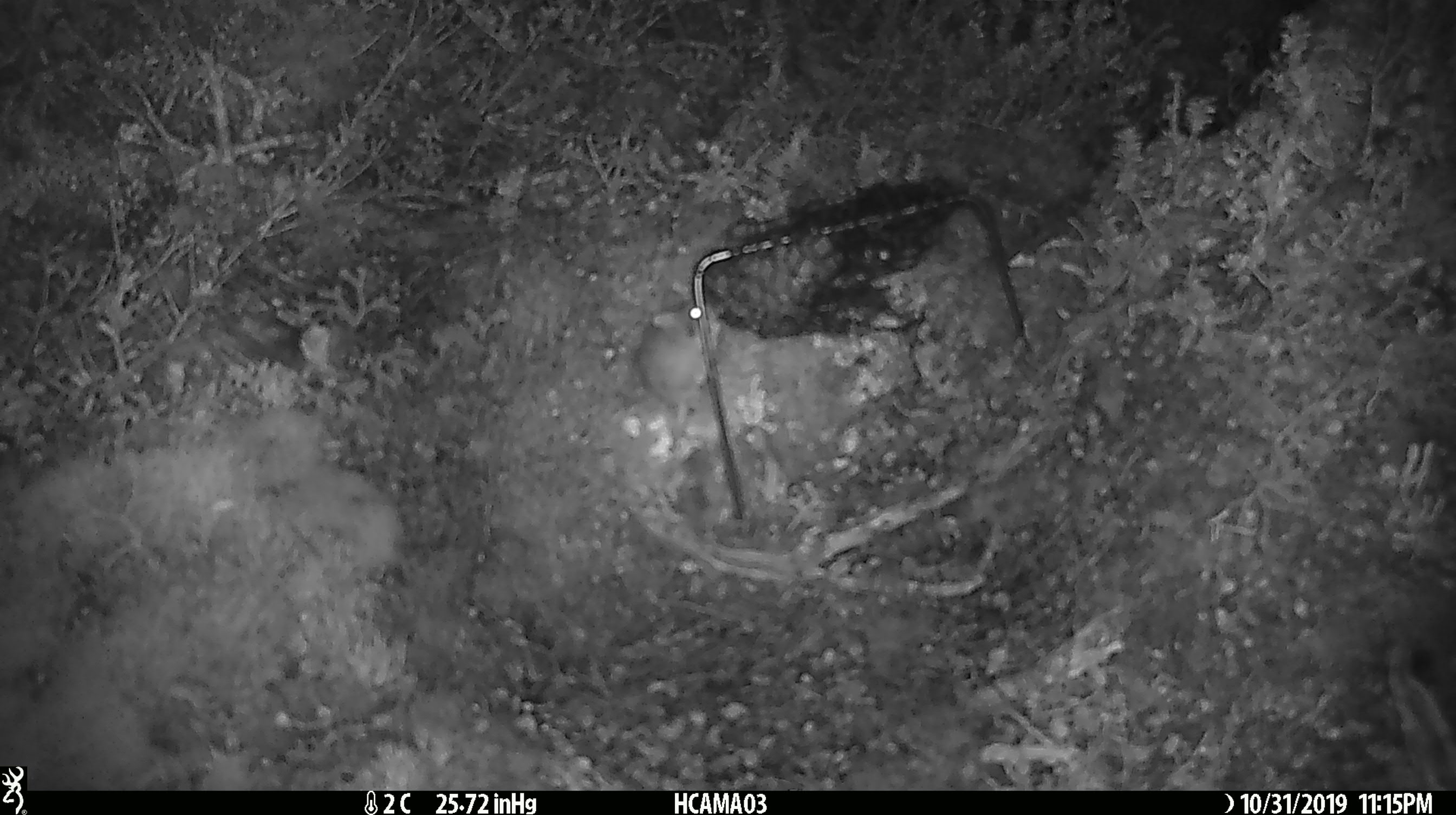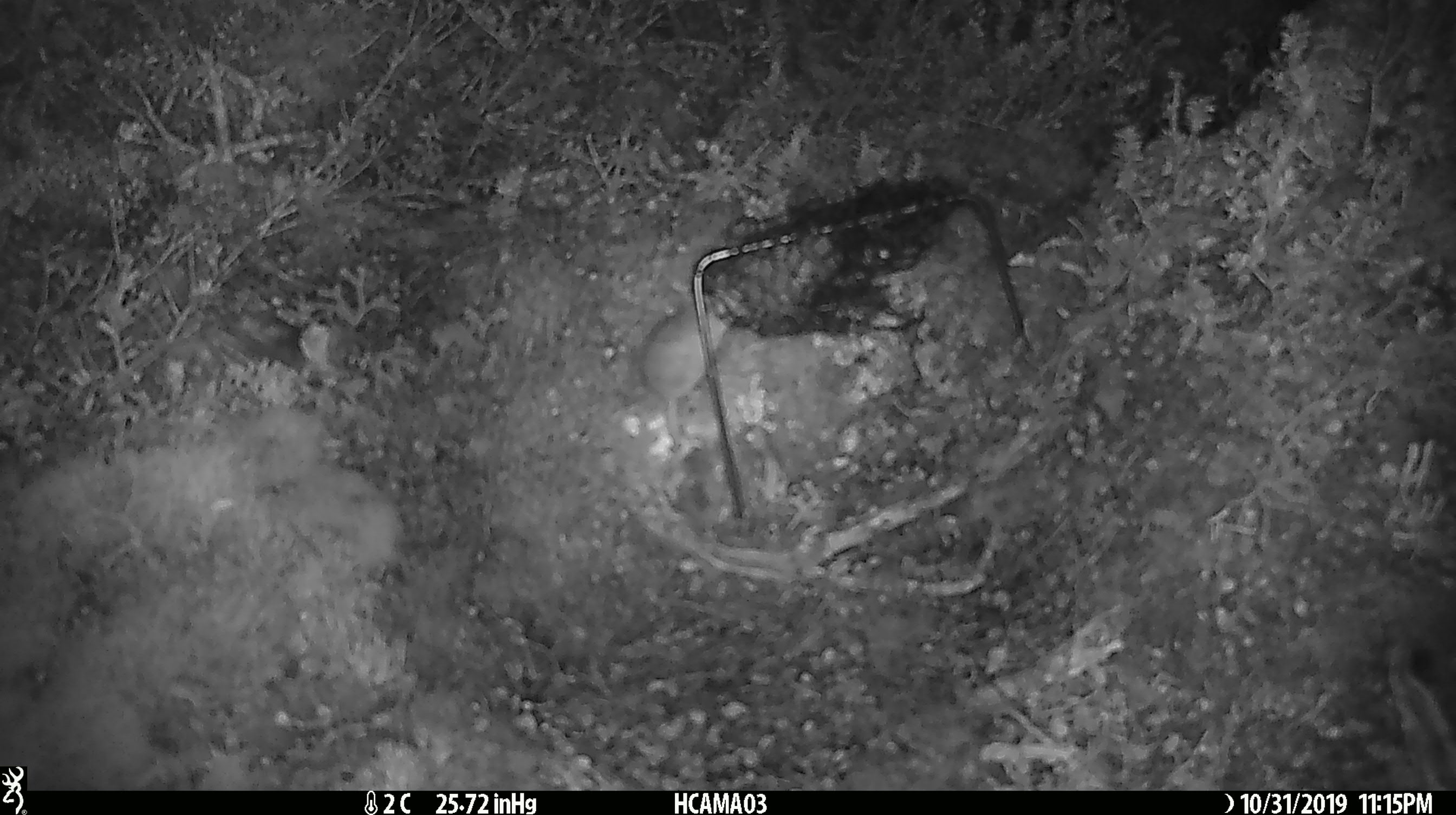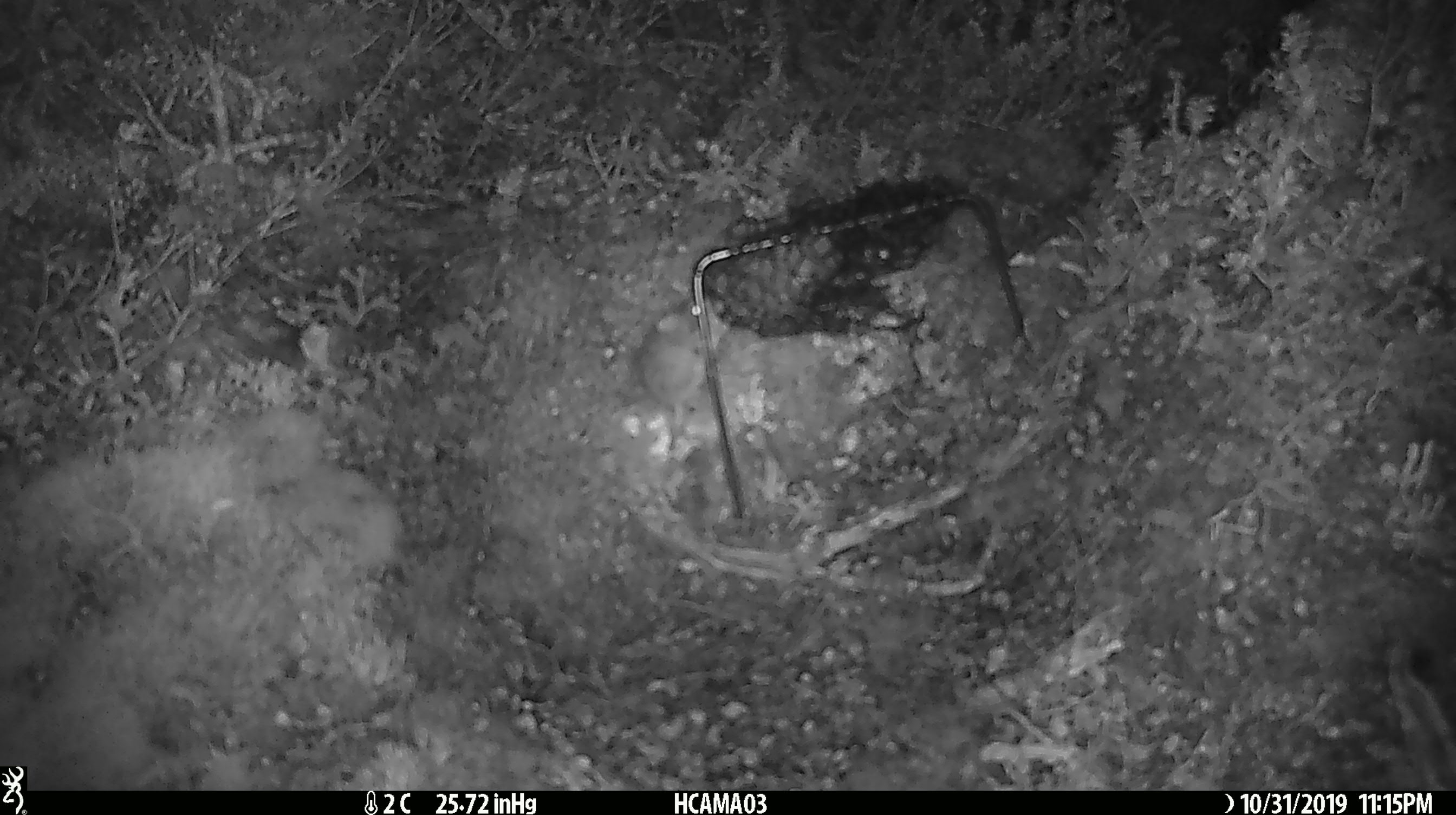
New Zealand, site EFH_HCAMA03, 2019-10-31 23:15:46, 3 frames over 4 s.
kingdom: Animalia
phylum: Chordata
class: Mammalia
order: Rodentia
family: Muridae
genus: Mus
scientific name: Mus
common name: mouse